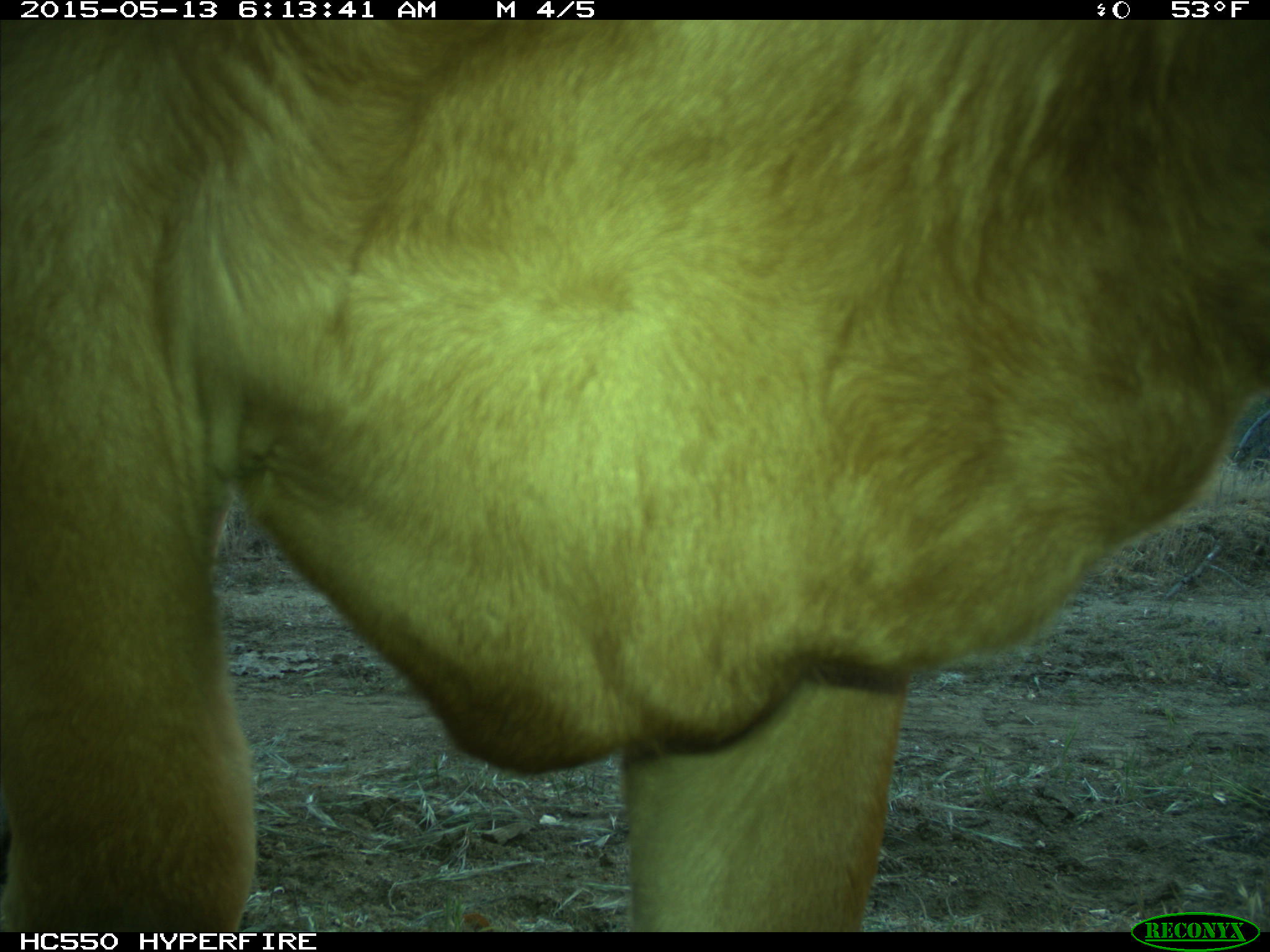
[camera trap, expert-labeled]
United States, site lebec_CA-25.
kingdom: Animalia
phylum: Chordata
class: Mammalia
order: Artiodactyla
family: Bovidae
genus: Bos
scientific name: Bos taurus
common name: domestic cow